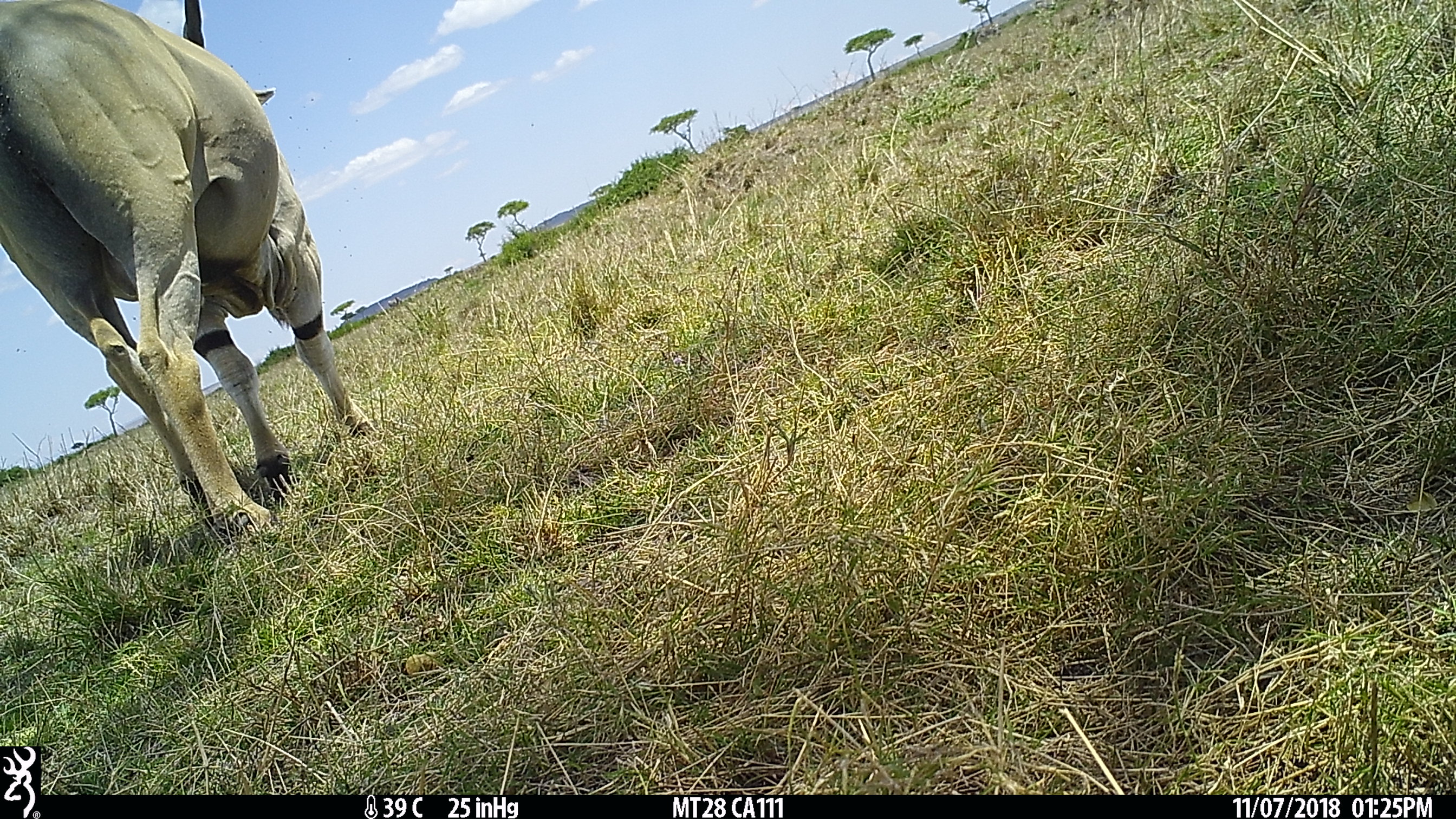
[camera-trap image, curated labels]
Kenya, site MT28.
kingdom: Animalia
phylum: Chordata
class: Mammalia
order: Artiodactyla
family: Bovidae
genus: Tragelaphus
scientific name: Tragelaphus oryx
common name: eland